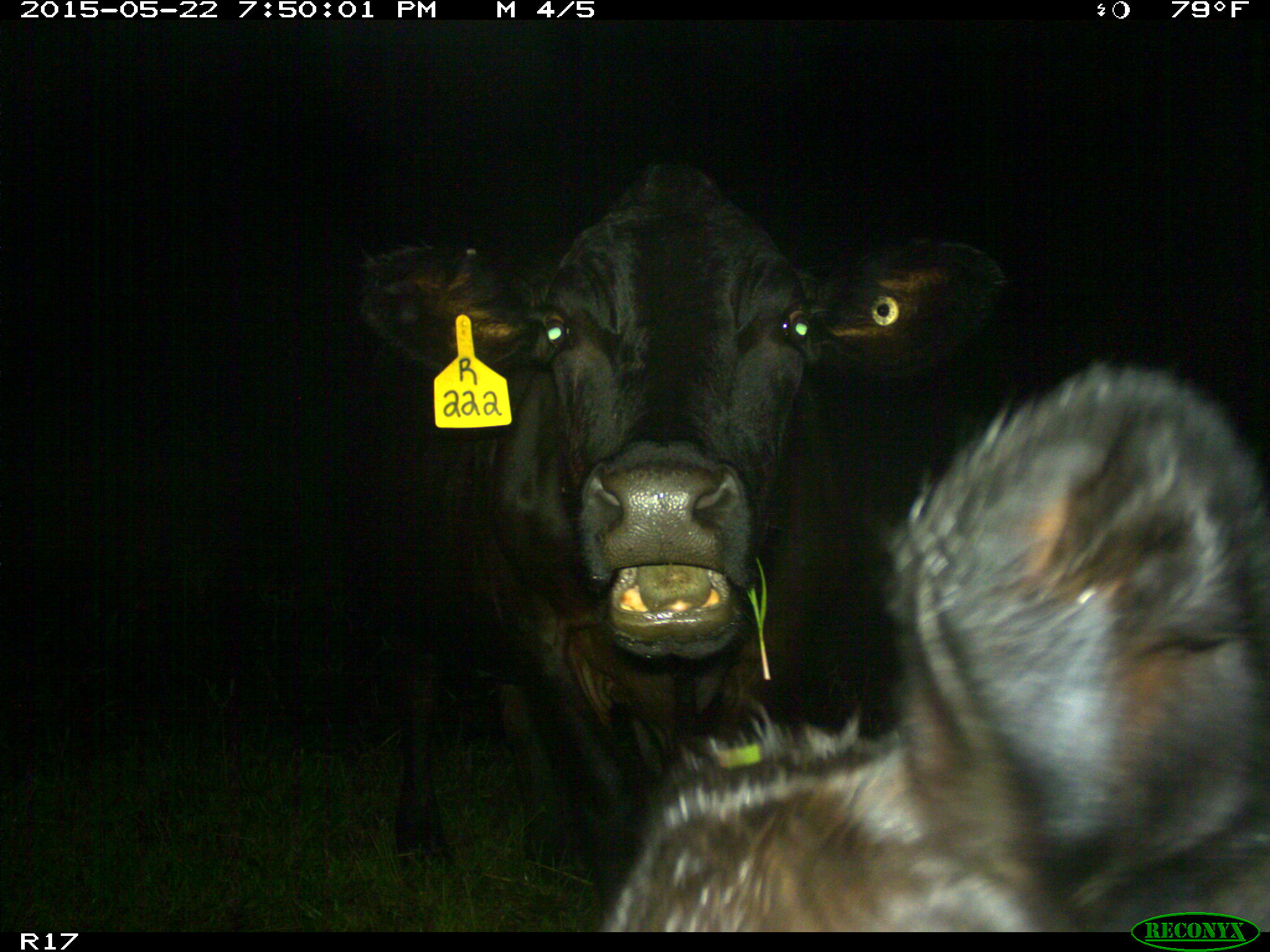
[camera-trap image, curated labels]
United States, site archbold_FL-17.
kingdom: Animalia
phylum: Chordata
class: Mammalia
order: Artiodactyla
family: Bovidae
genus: Bos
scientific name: Bos taurus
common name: domestic cow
Bos taurus (domestic cow).